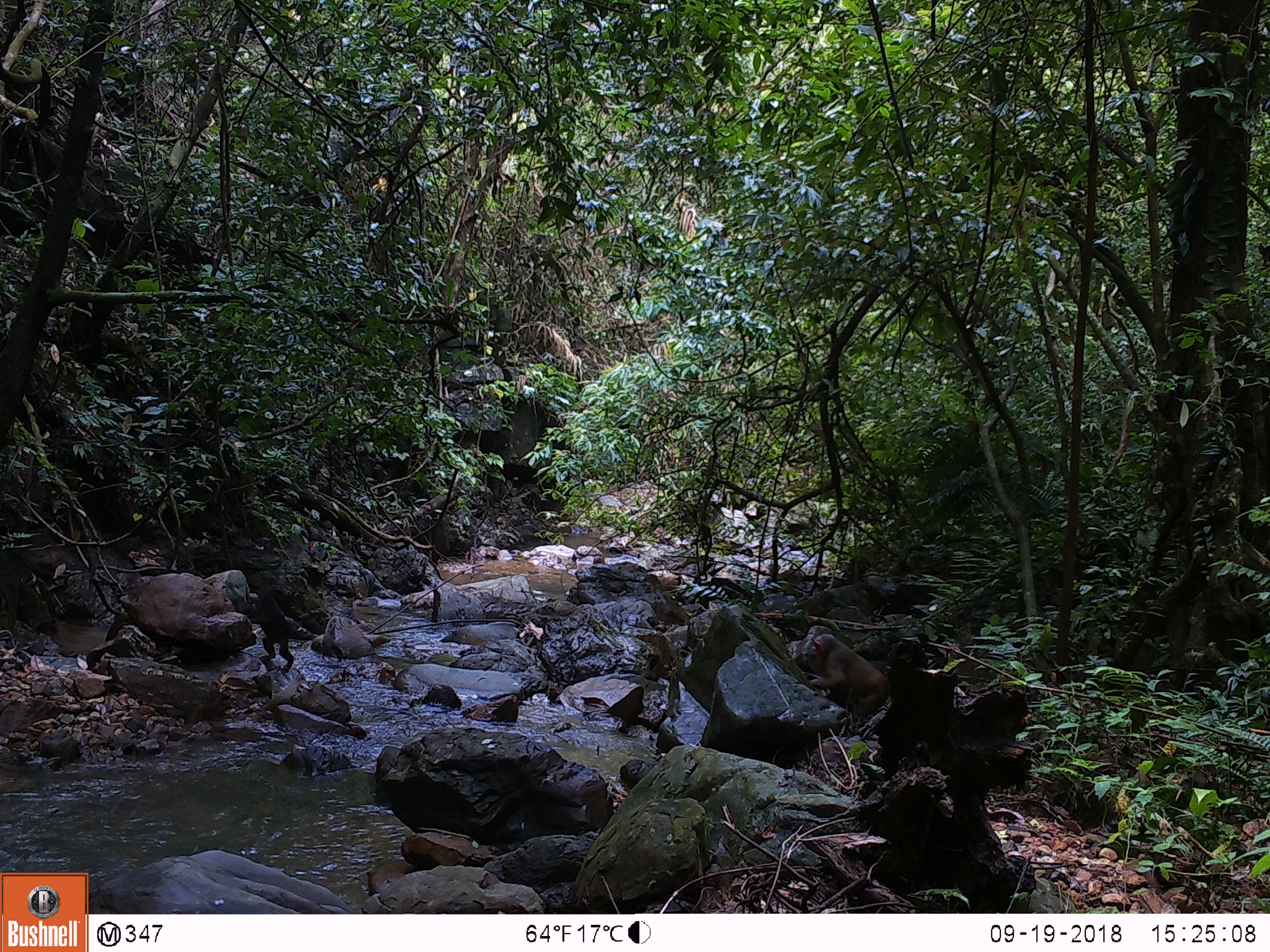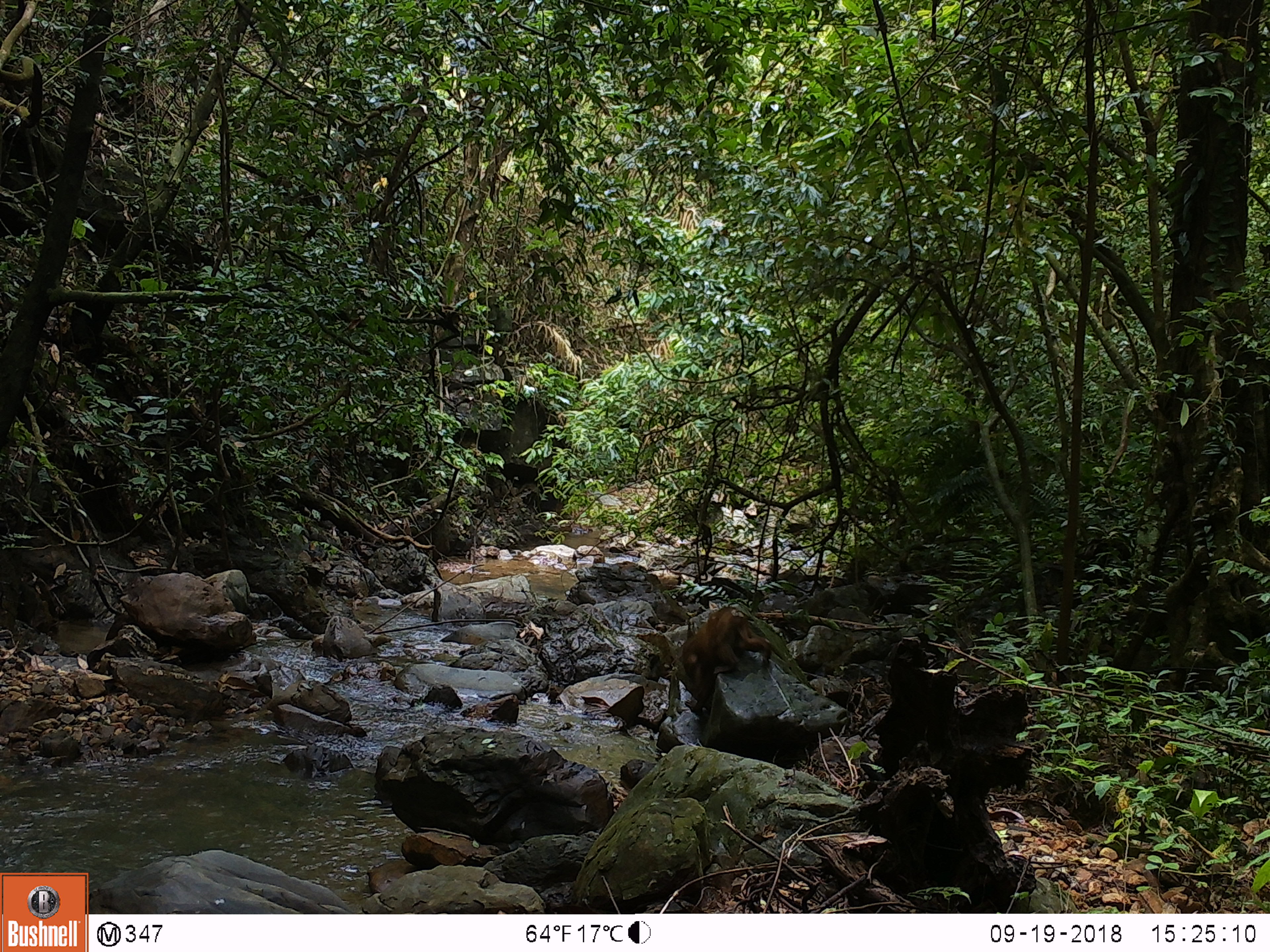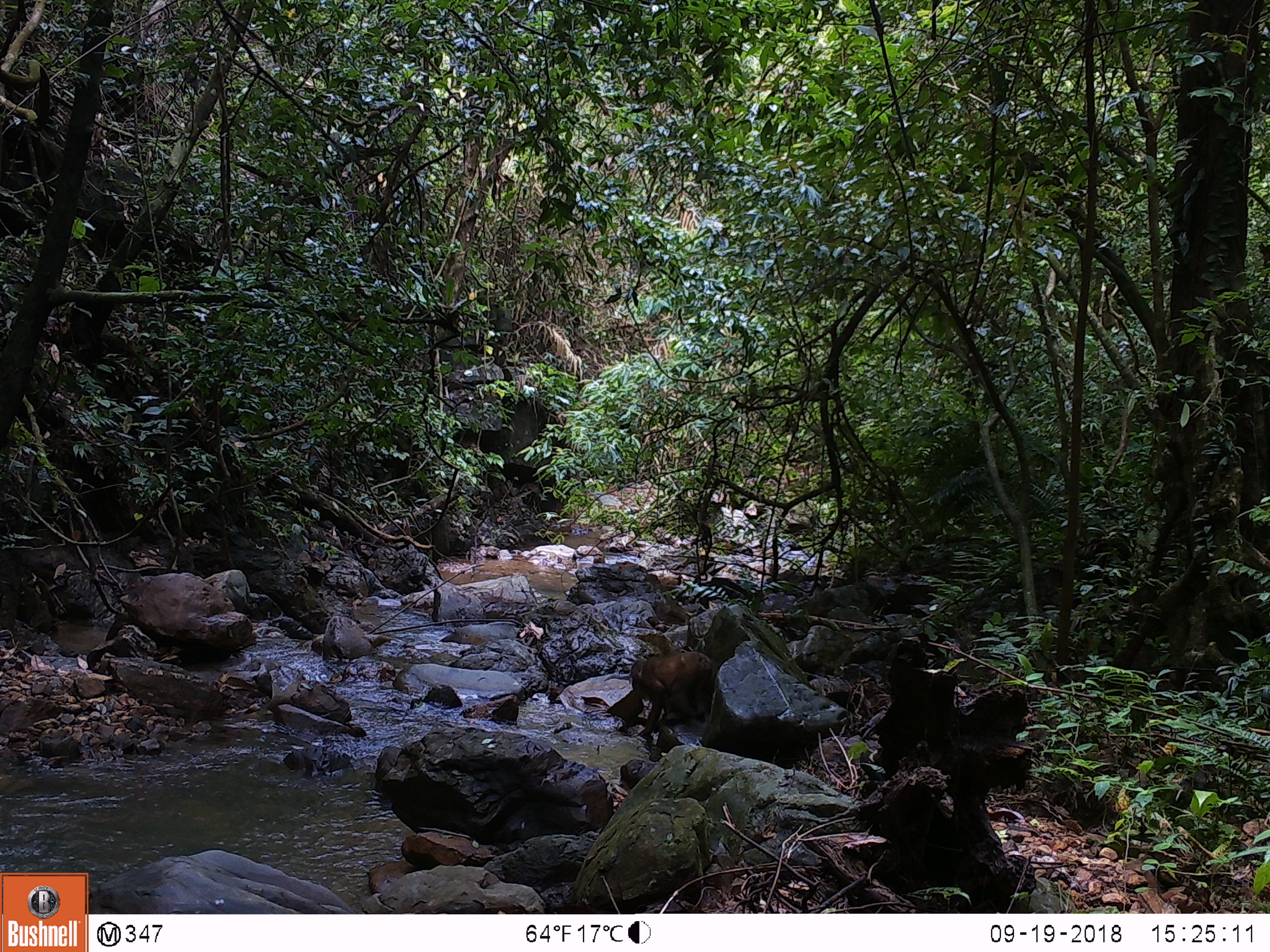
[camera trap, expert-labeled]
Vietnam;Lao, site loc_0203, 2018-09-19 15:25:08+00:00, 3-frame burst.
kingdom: Animalia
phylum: Chordata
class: Mammalia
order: Primates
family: Cercopithecidae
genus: Macaca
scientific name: Macaca arctoides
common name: stump-tailed macaque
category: stump tailed macaque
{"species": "stump tailed macaque (stump-tailed macaque) (Macaca arctoides)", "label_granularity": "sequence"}